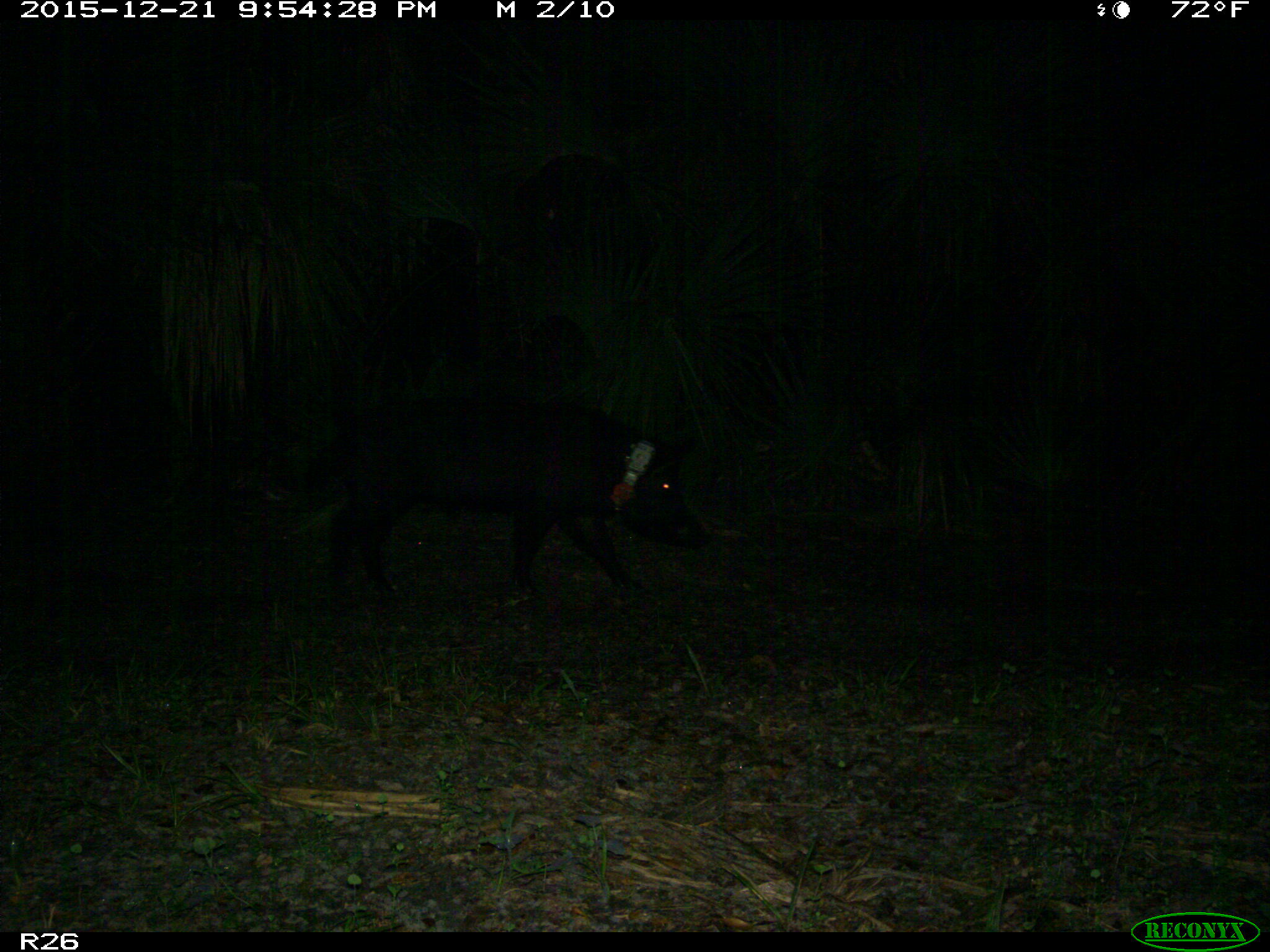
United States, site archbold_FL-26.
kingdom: Animalia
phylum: Chordata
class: Mammalia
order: Artiodactyla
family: Suidae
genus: Sus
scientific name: Sus scrofa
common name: wild boar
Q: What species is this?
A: Sus scrofa (wild boar).